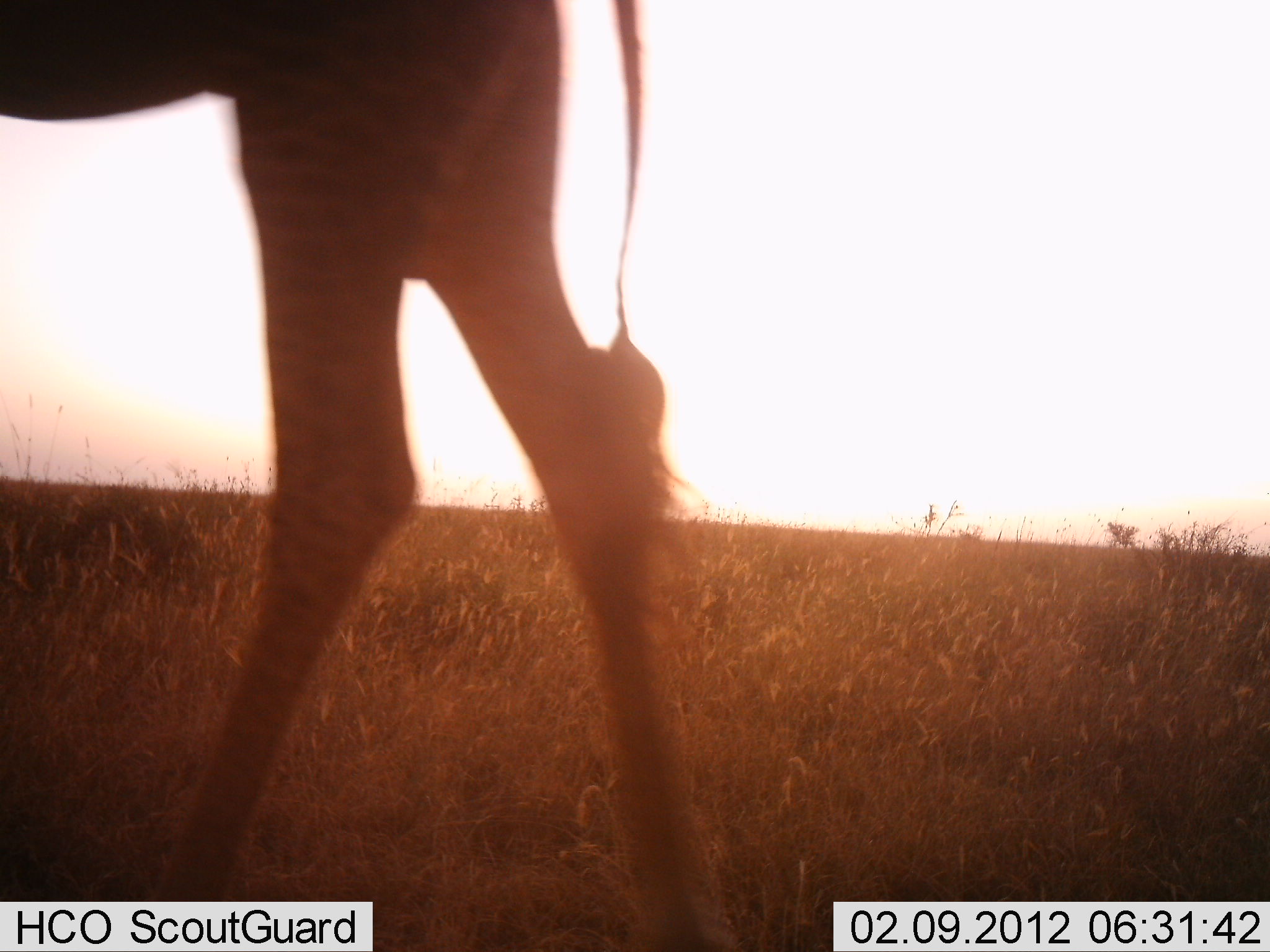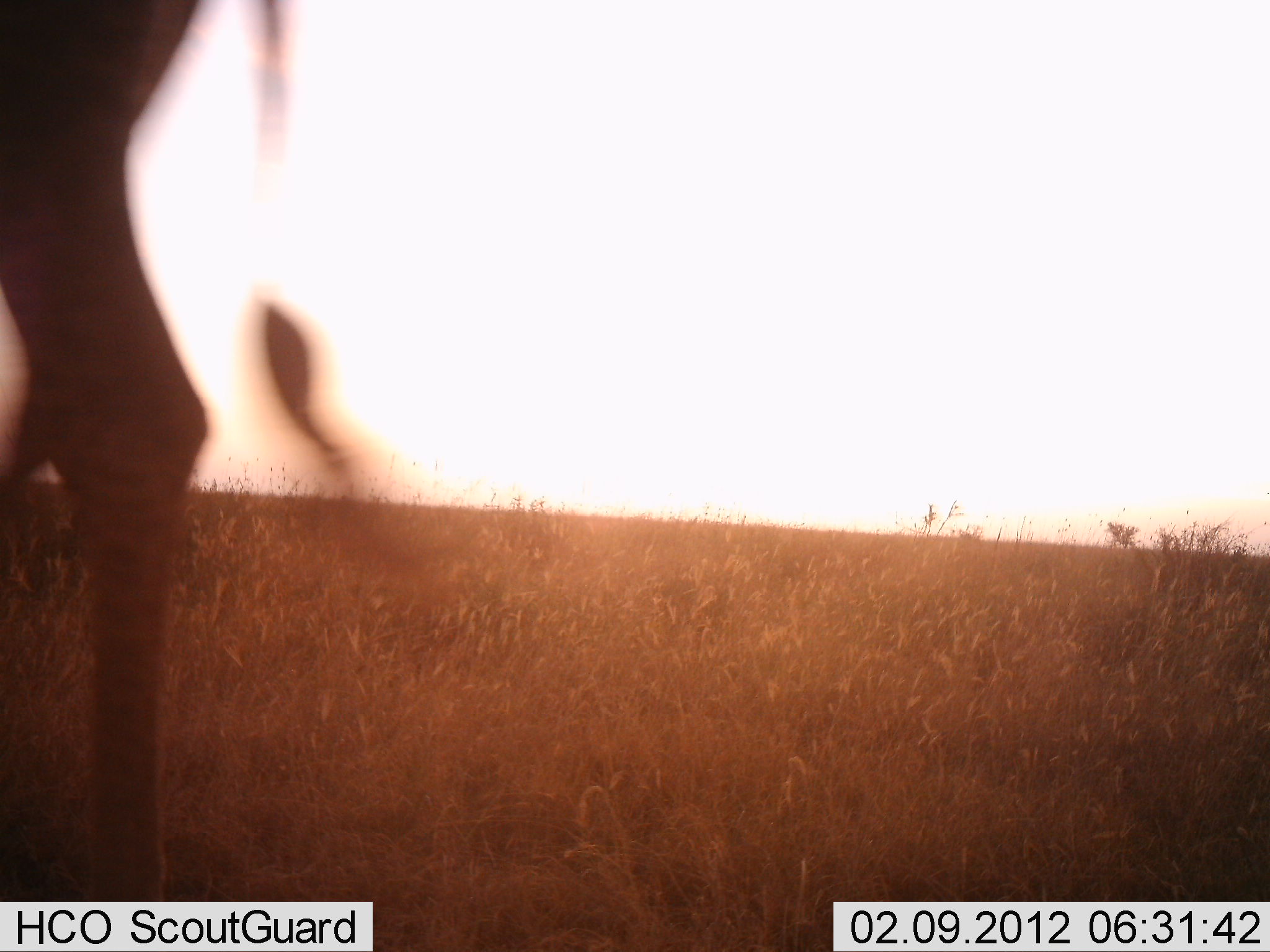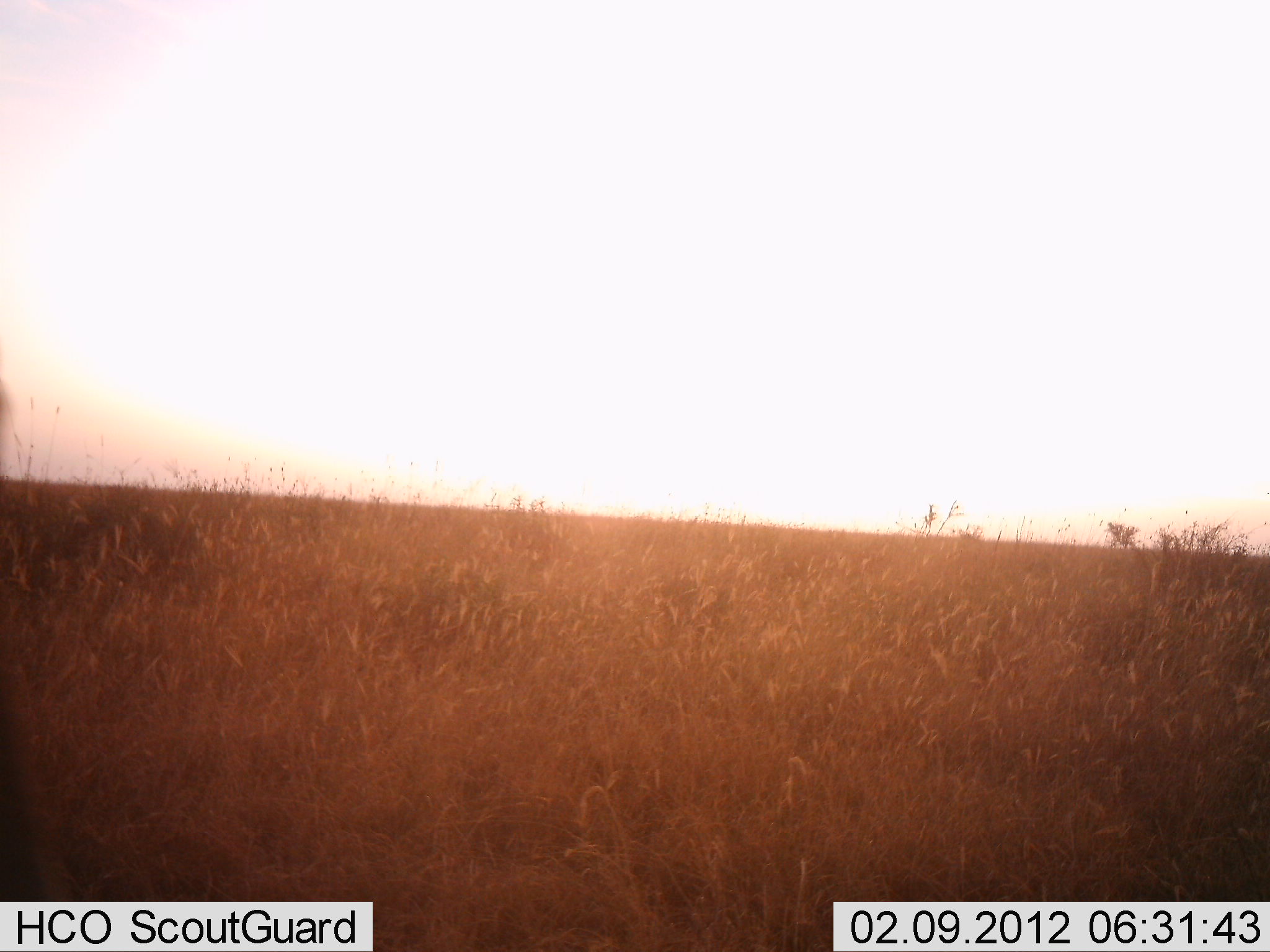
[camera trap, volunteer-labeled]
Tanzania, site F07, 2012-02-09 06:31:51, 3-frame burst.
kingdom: Animalia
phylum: Chordata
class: Mammalia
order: Artiodactyla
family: Giraffidae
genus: Giraffa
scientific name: Giraffa camelopardalis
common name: giraffe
Giraffe (Giraffa camelopardalis), count 1. Behavior (volunteer vote fractions): standing 7%, resting 0%, moving 100%, interacting 0%. Young present (vote fraction): 0%. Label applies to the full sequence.